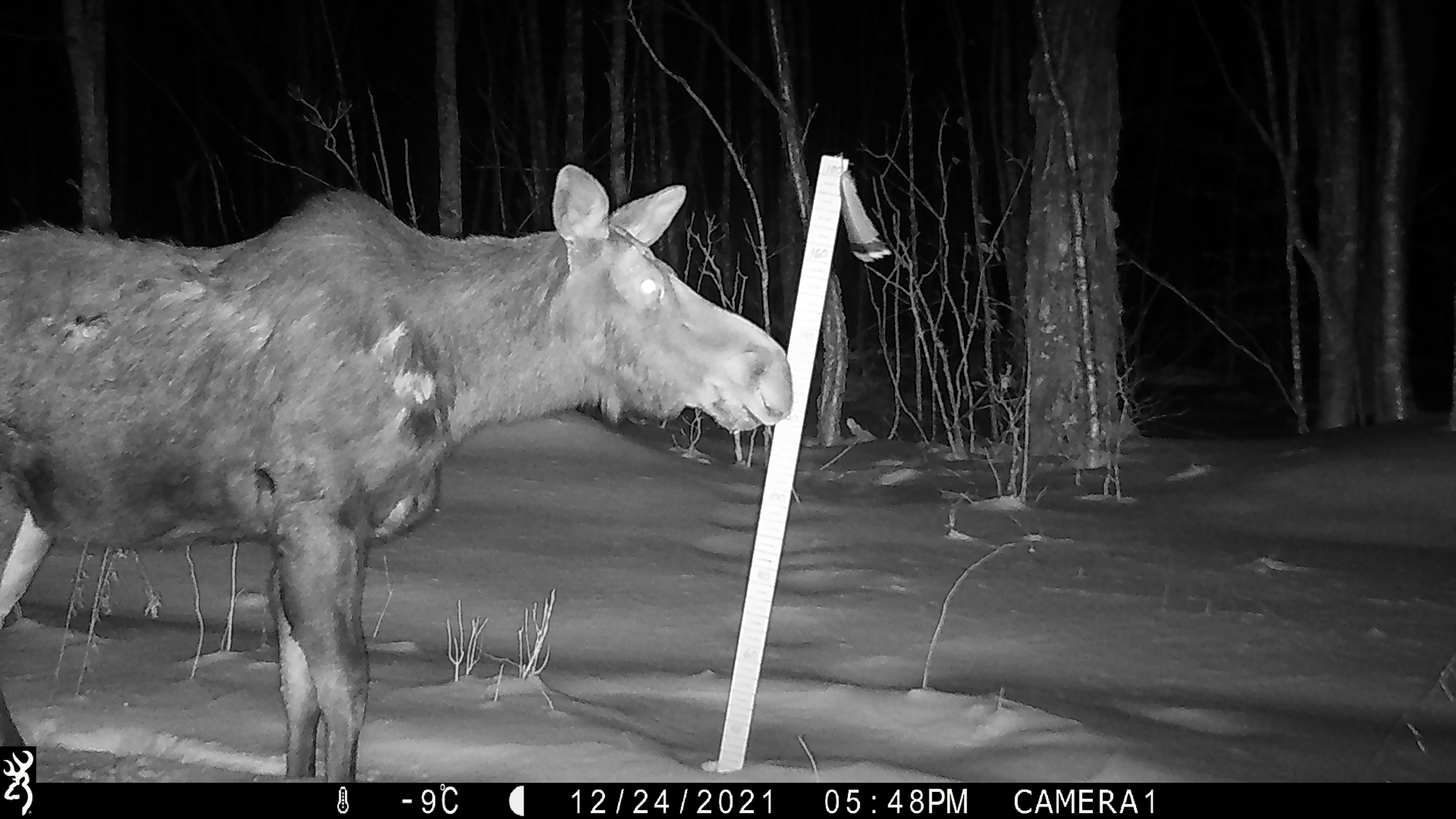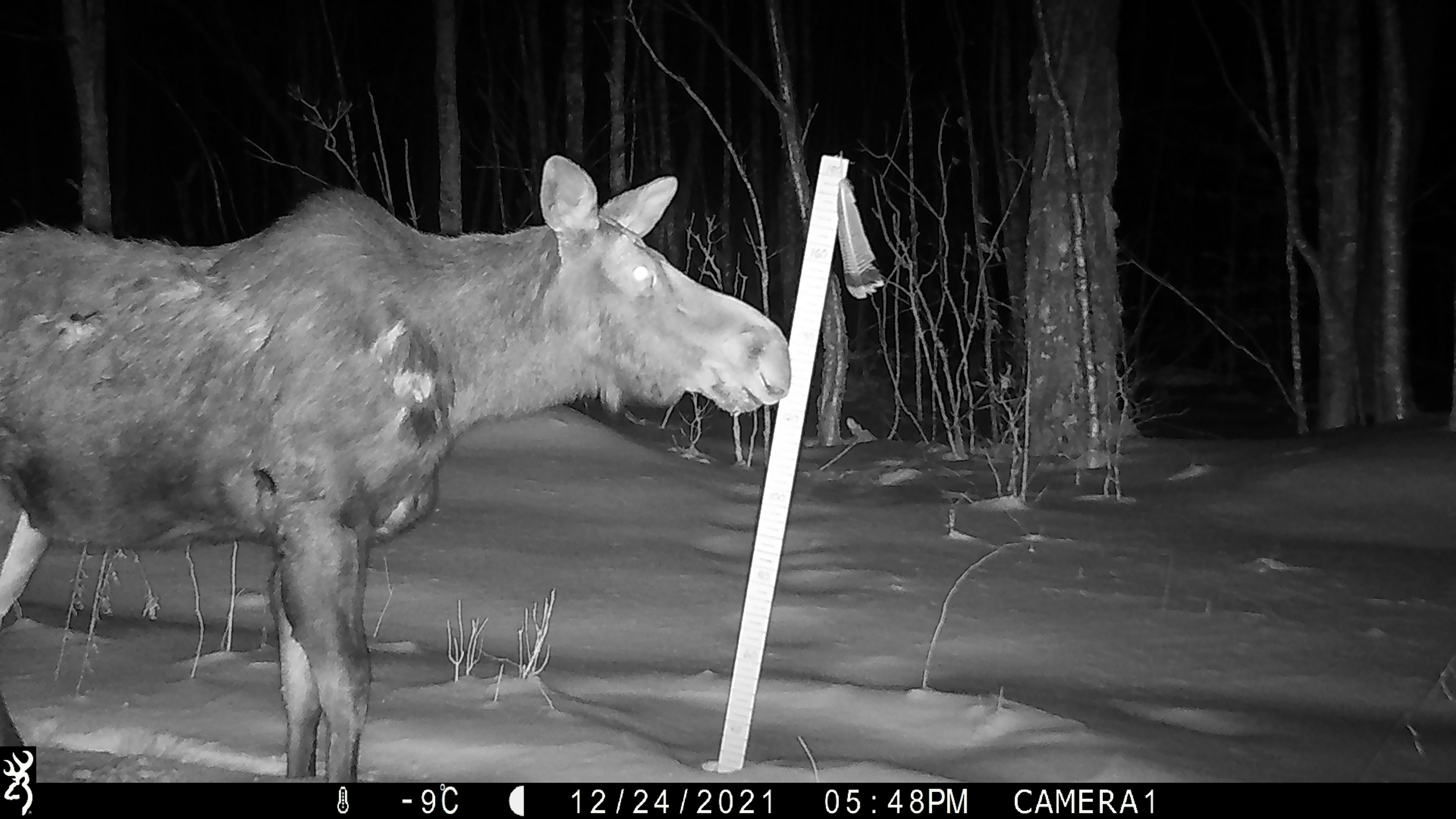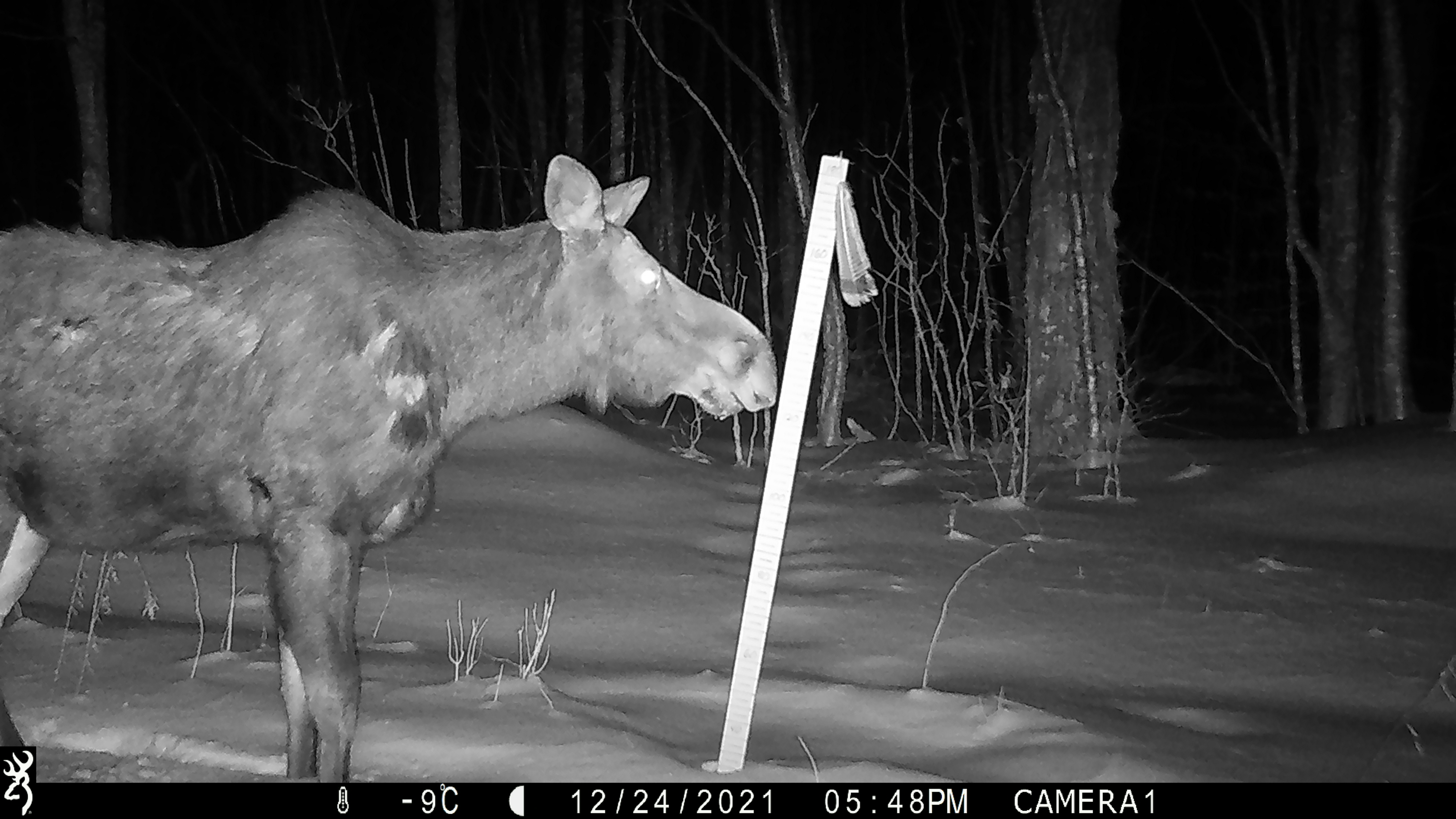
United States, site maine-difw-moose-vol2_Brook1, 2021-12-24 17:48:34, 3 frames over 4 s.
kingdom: Animalia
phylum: Chordata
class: Mammalia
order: Artiodactyla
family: Cervidae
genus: Alces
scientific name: Alces alces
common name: moose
Moose (Alces alces).